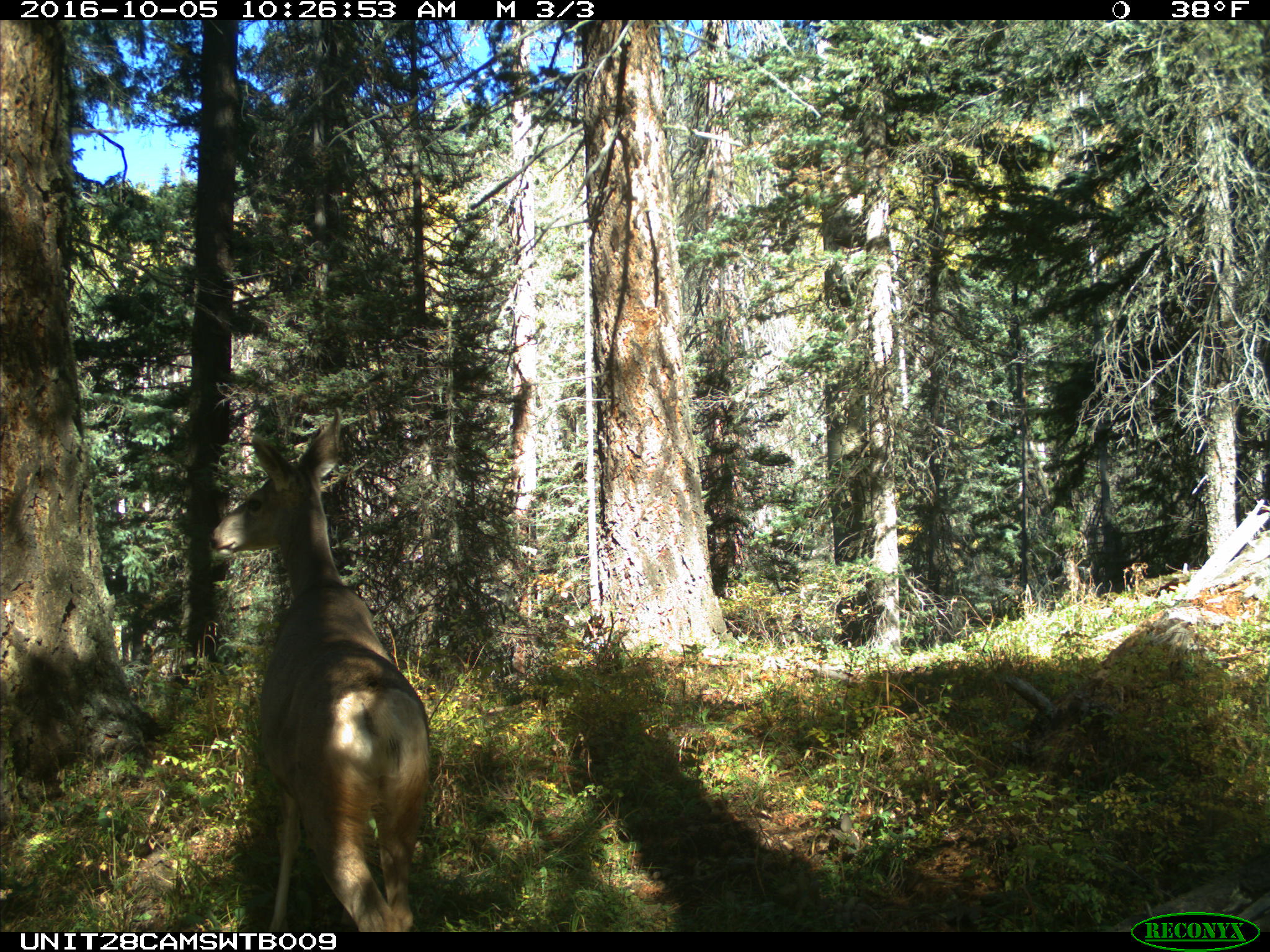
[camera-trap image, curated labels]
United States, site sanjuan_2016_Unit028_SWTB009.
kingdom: Animalia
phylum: Chordata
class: Mammalia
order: Artiodactyla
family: Cervidae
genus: Odocoileus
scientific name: Odocoileus hemionus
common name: mule deer